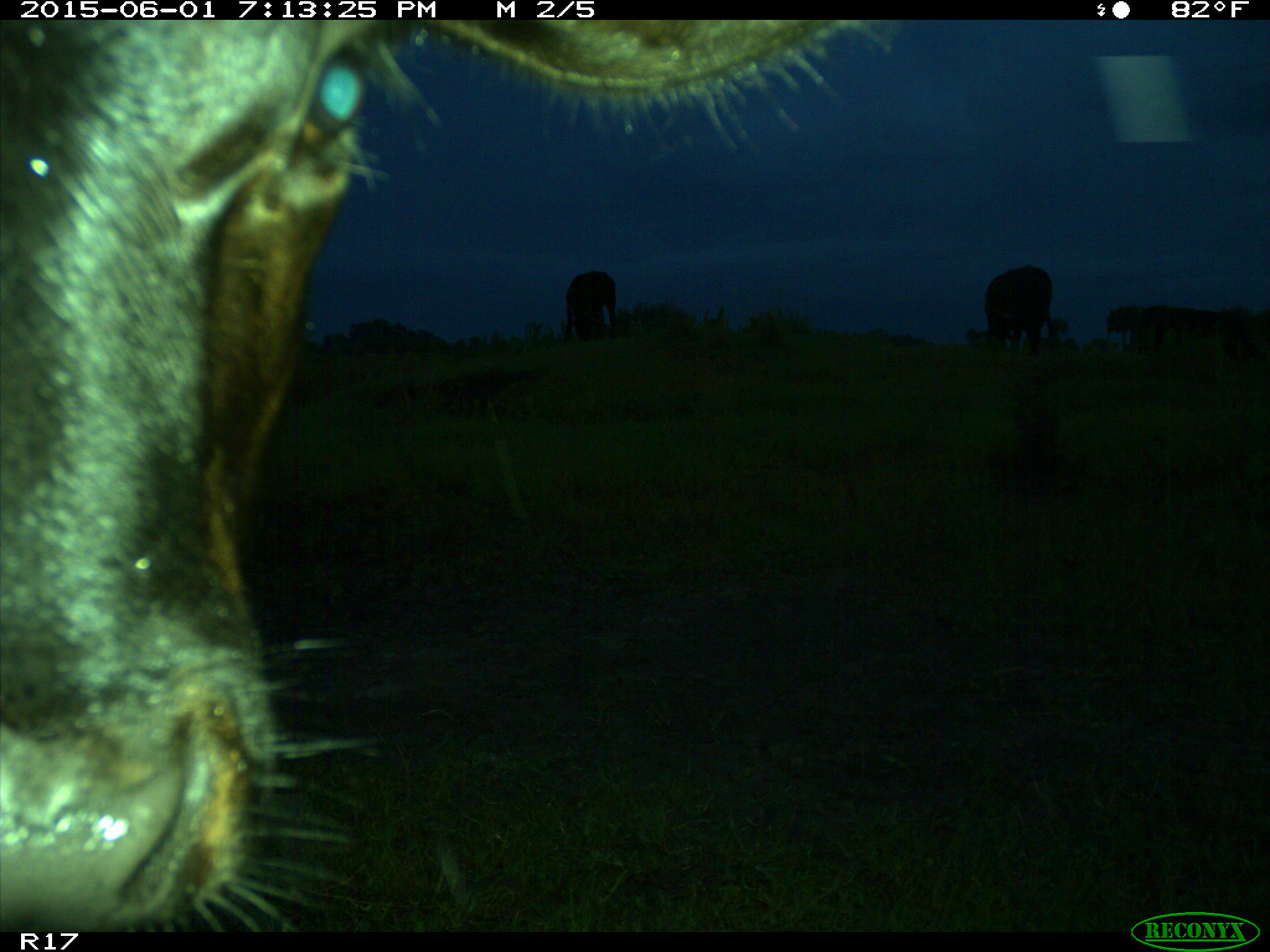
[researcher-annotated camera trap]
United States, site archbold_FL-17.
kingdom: Animalia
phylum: Chordata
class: Mammalia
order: Artiodactyla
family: Bovidae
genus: Bos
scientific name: Bos taurus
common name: domestic cow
Bos taurus (domestic cow).